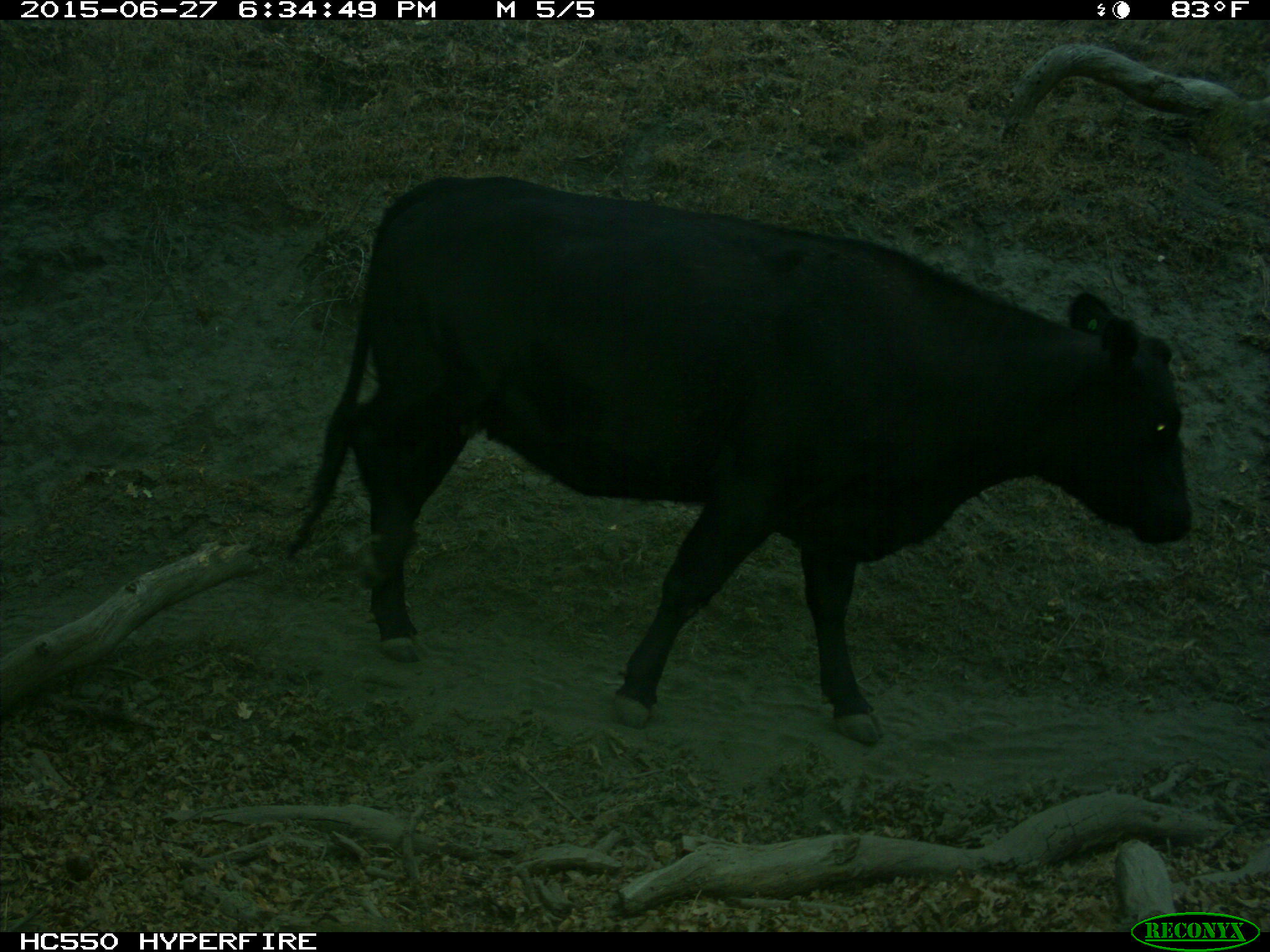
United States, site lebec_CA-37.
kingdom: Animalia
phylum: Chordata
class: Mammalia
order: Artiodactyla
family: Bovidae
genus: Bos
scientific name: Bos taurus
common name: domestic cow